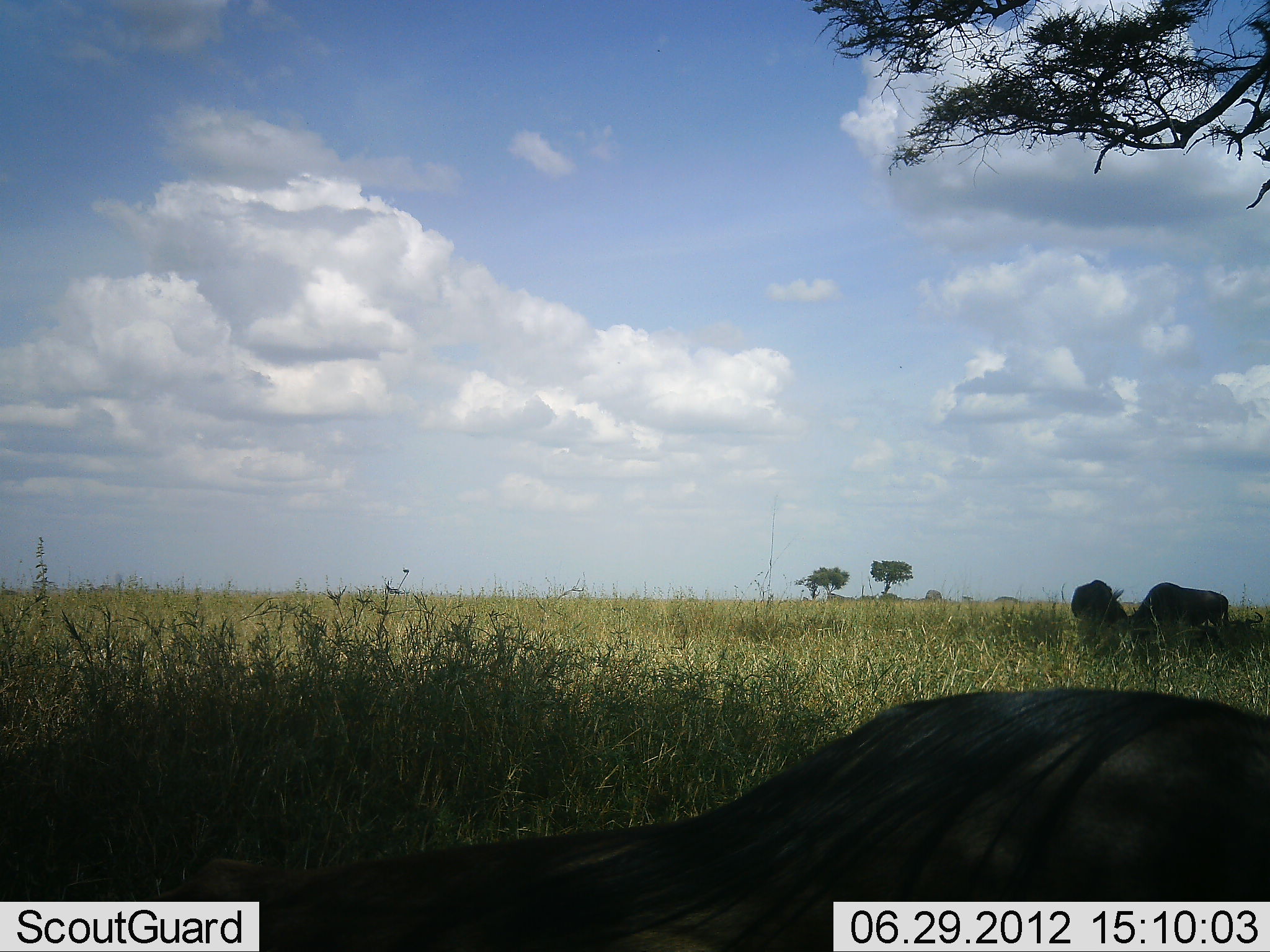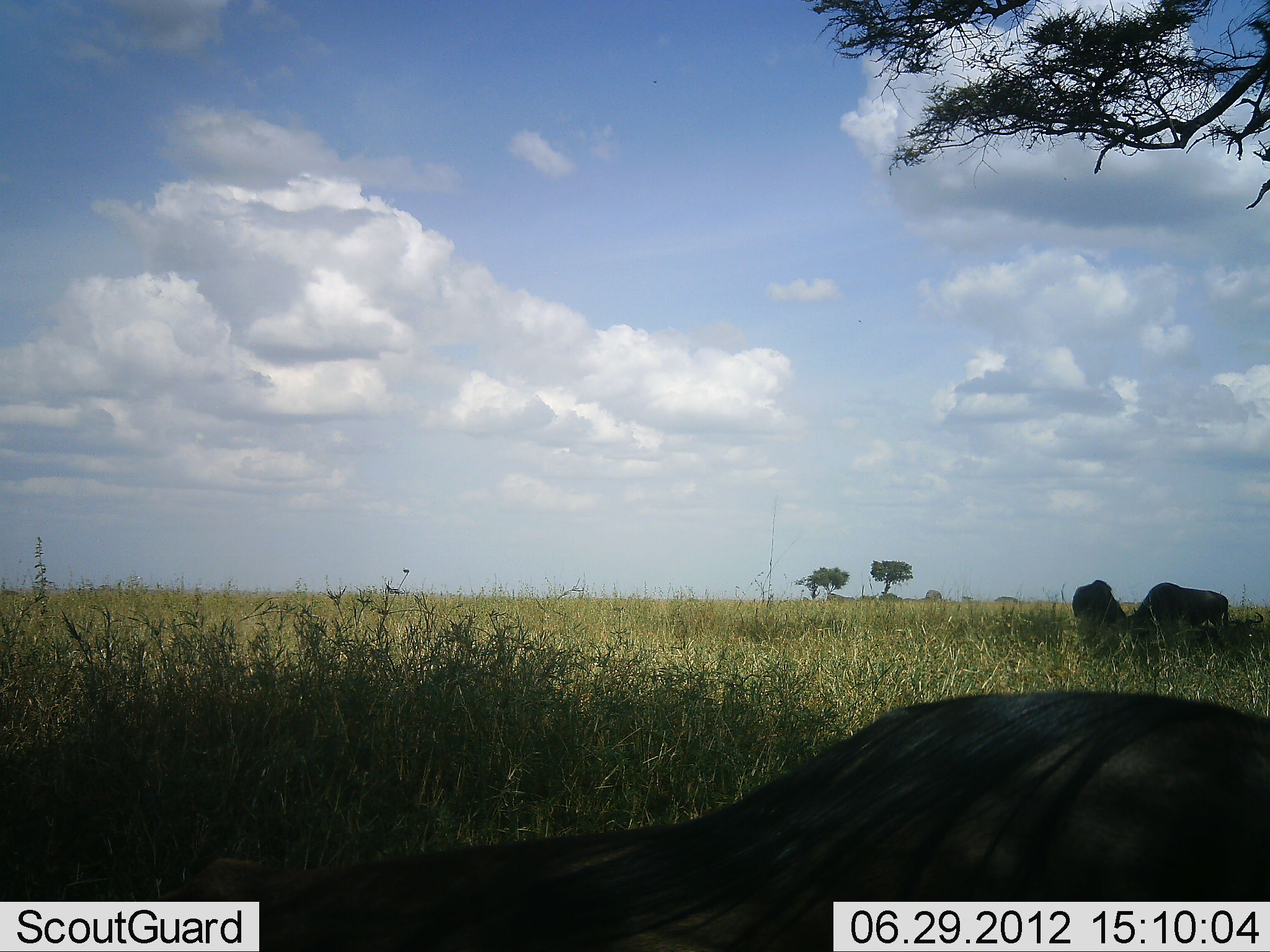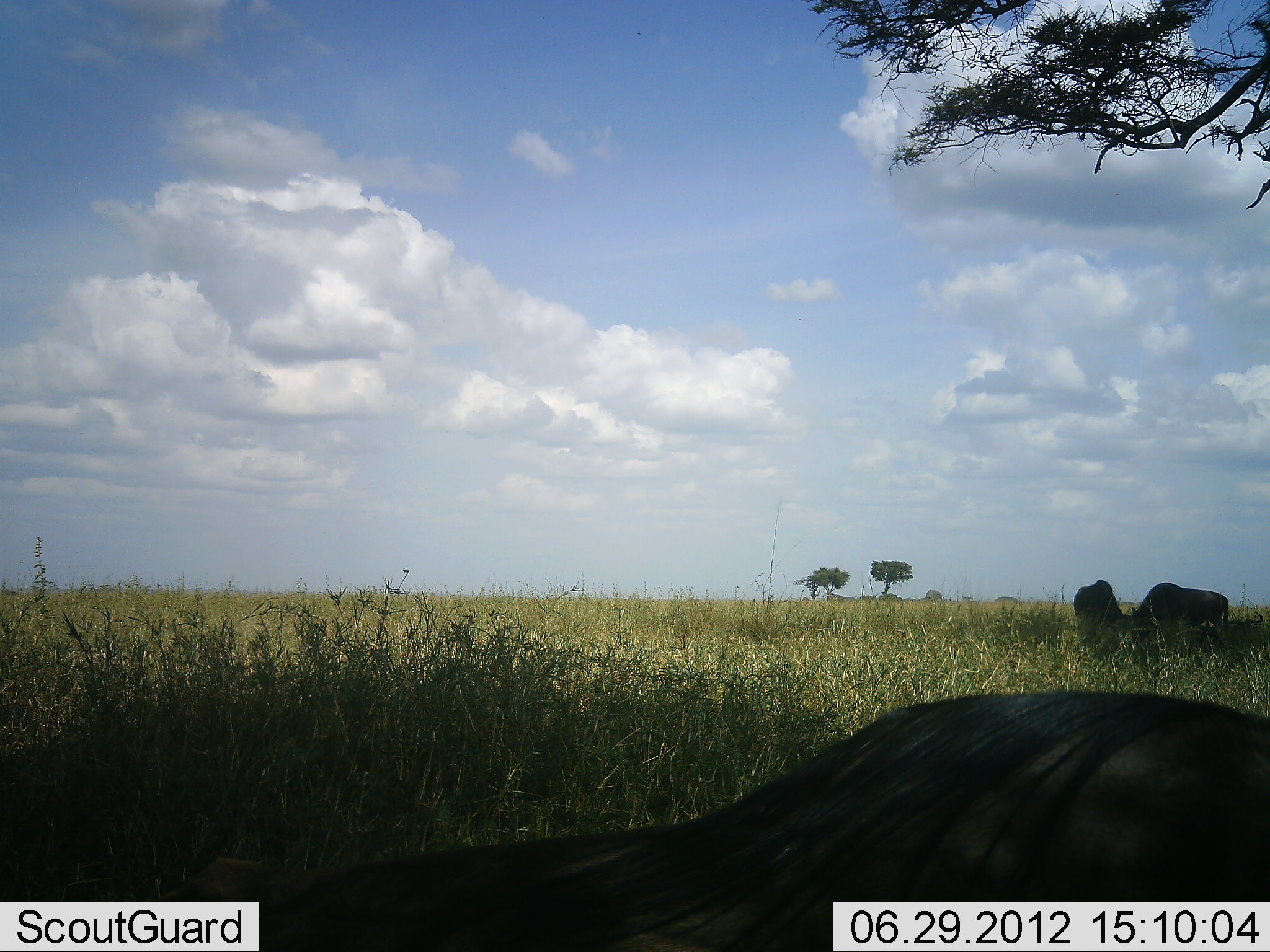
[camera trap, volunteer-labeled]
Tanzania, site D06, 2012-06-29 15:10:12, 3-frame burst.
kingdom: Animalia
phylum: Chordata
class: Mammalia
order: Artiodactyla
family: Bovidae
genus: Connochaetes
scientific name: Connochaetes taurinus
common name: blue wildebeest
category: wildebeest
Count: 3.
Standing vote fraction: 40%.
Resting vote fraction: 70%.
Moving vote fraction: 10%.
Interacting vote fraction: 0%.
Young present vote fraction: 0%.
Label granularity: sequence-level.